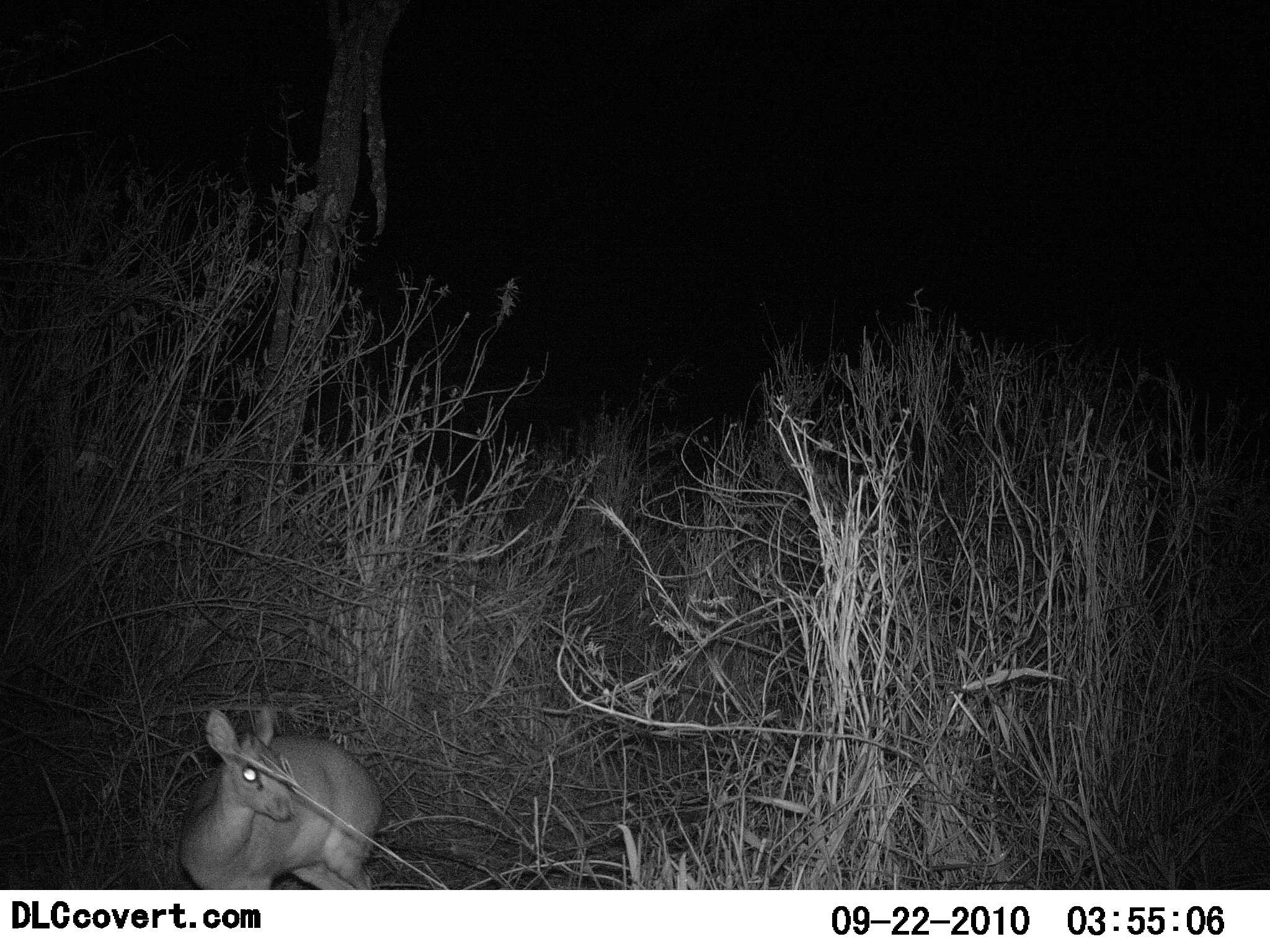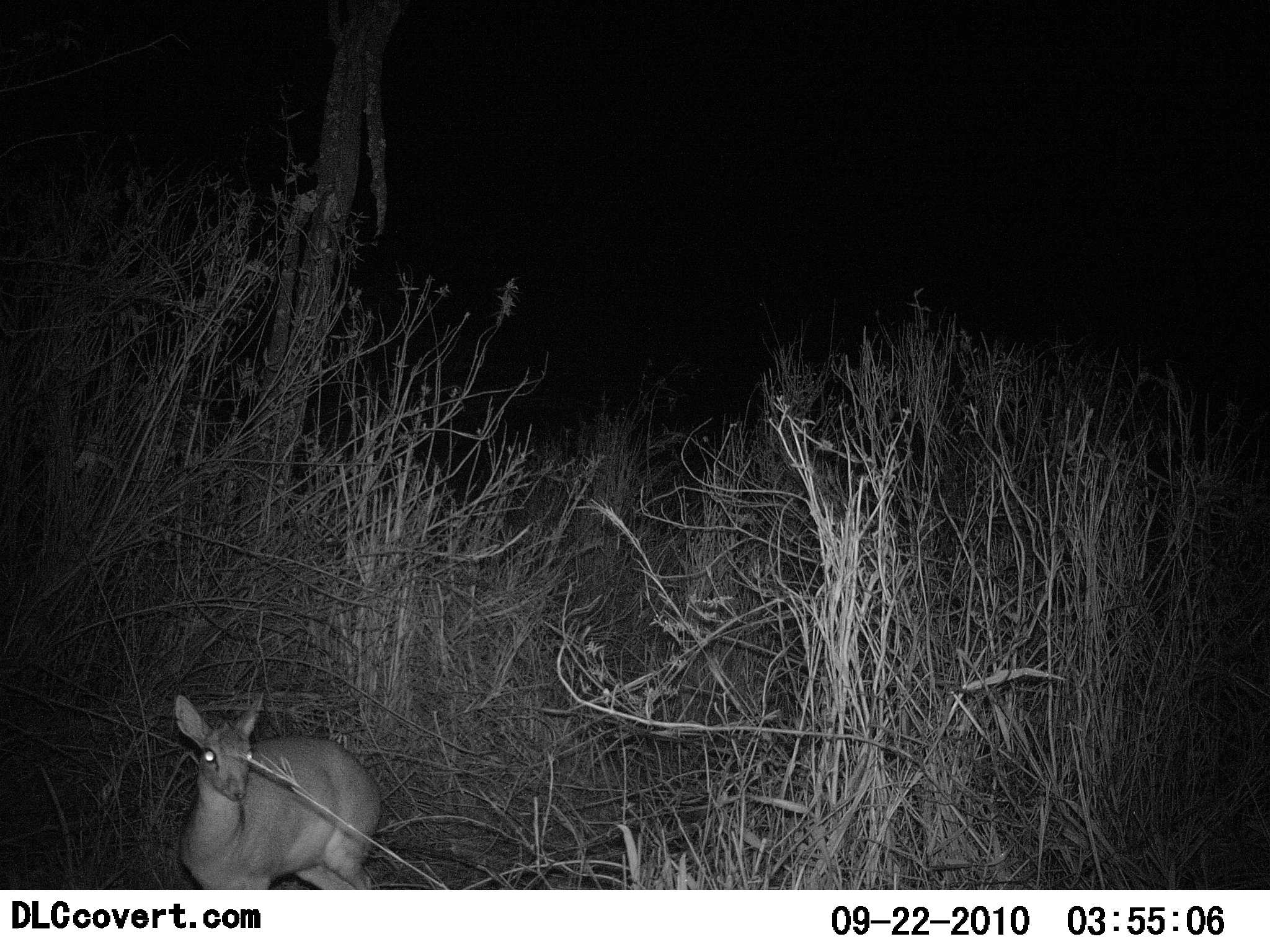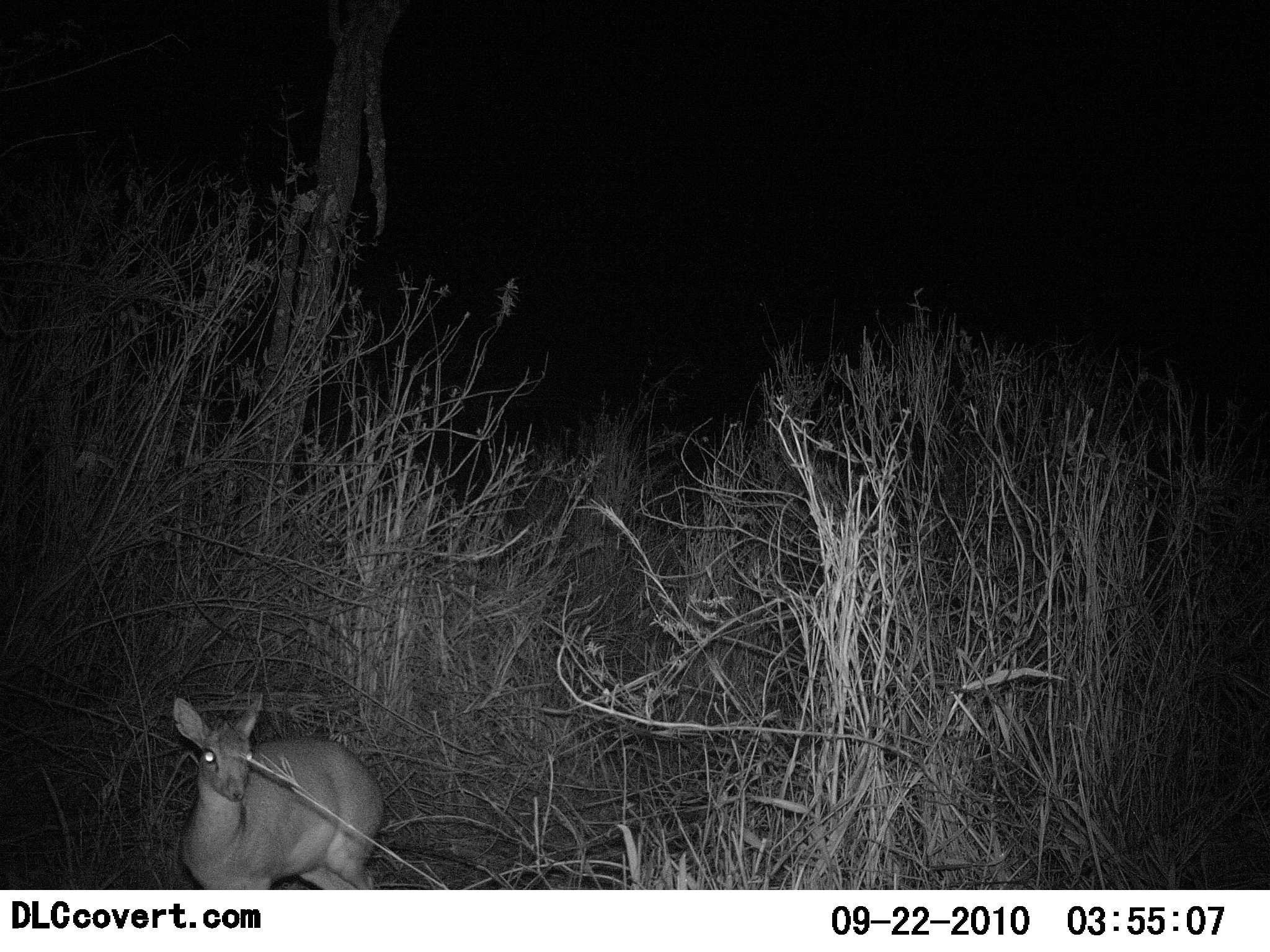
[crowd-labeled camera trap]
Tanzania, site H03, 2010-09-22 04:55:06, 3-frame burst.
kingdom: Animalia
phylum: Chordata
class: Mammalia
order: Artiodactyla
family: Bovidae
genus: Madoqua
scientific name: Madoqua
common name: dikdik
Dikdik (Madoqua), count 1. Behavior (volunteer vote fractions): standing 91%, resting 0%, moving 9%, interacting 0%. Young present (vote fraction): 0%. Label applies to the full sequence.